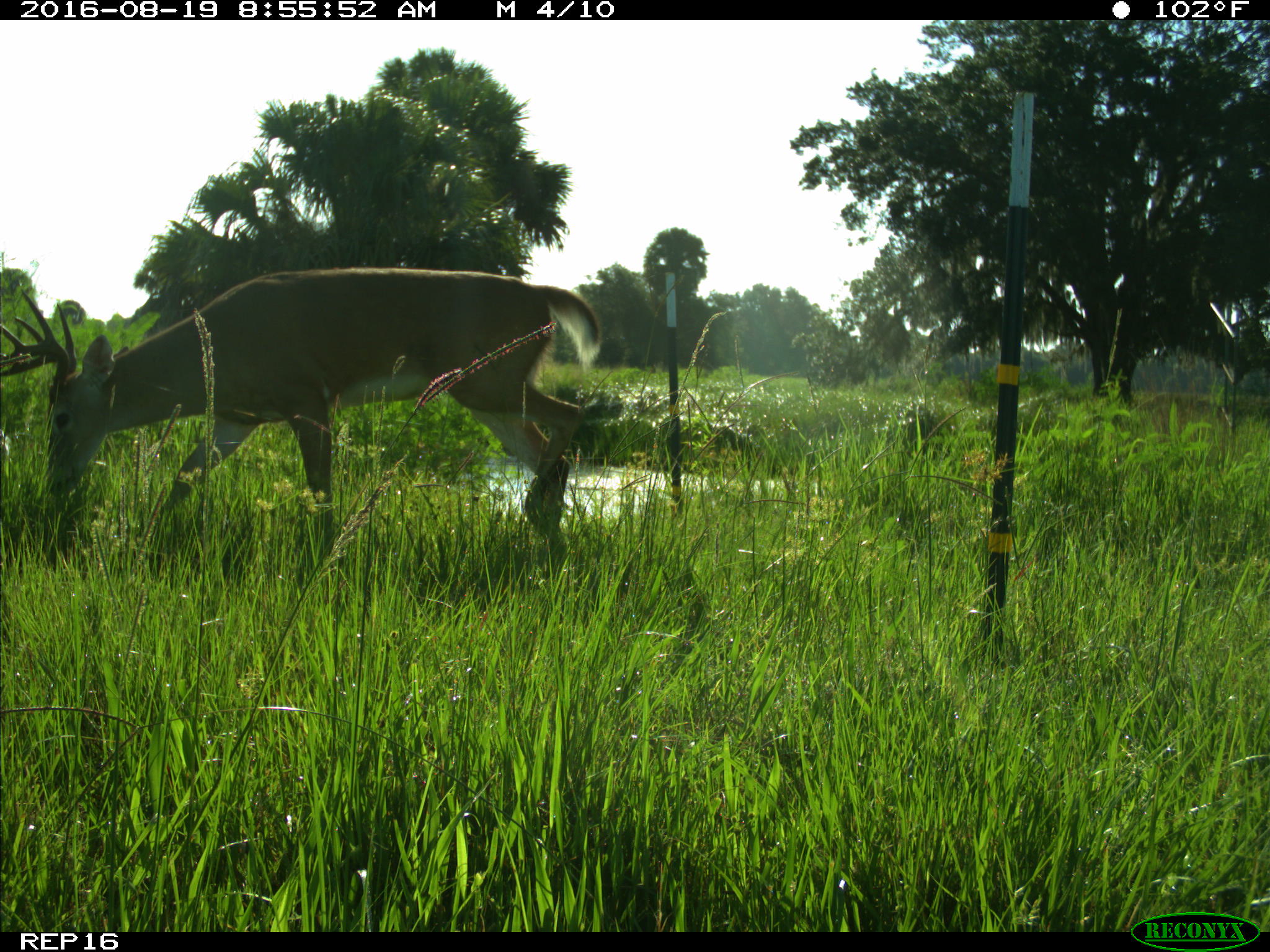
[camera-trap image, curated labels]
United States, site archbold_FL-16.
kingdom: Animalia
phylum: Chordata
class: Mammalia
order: Artiodactyla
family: Cervidae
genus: Odocoileus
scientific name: Odocoileus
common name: deer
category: unidentified deer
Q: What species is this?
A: Unidentified deer (deer) (Odocoileus).